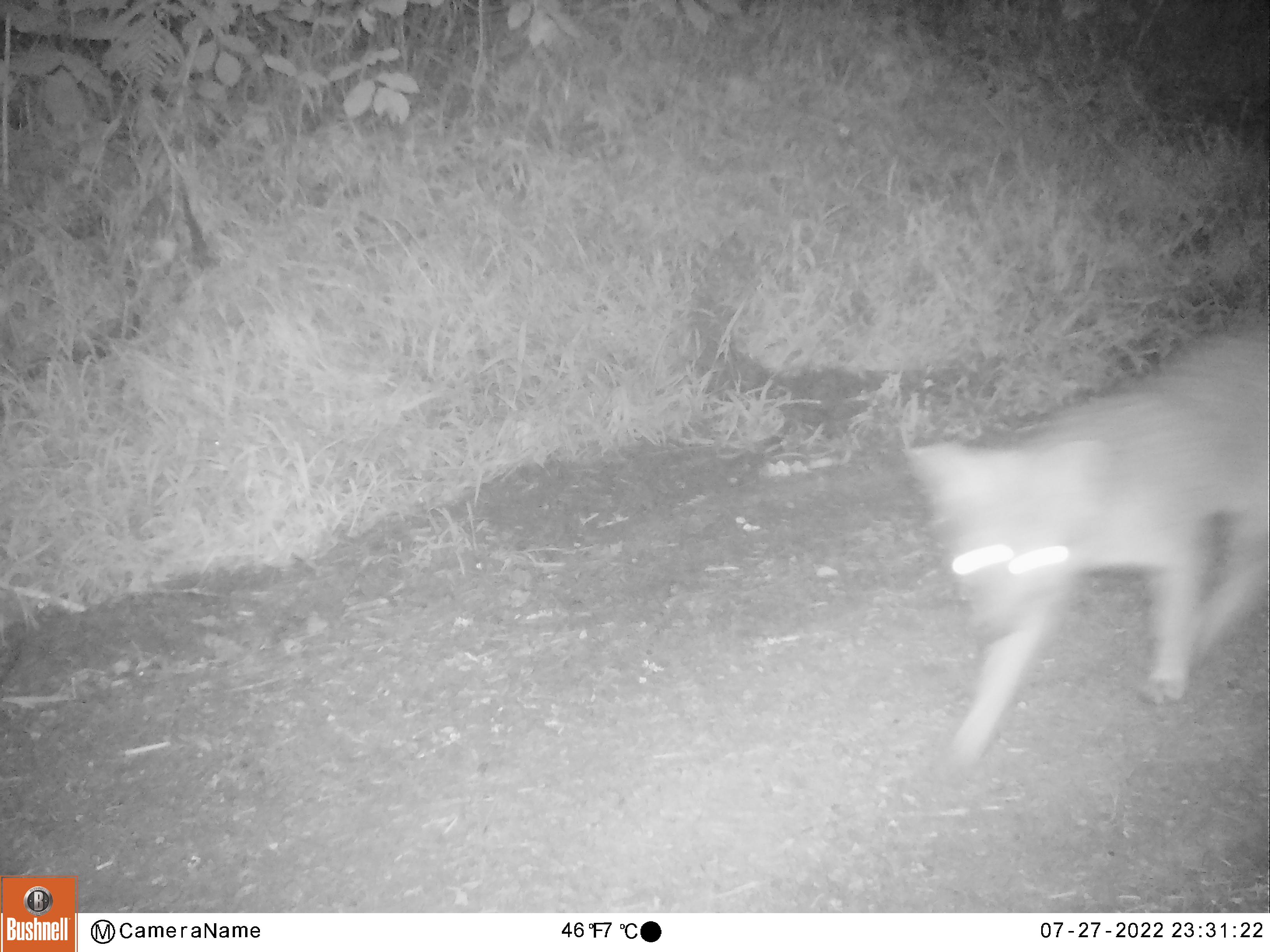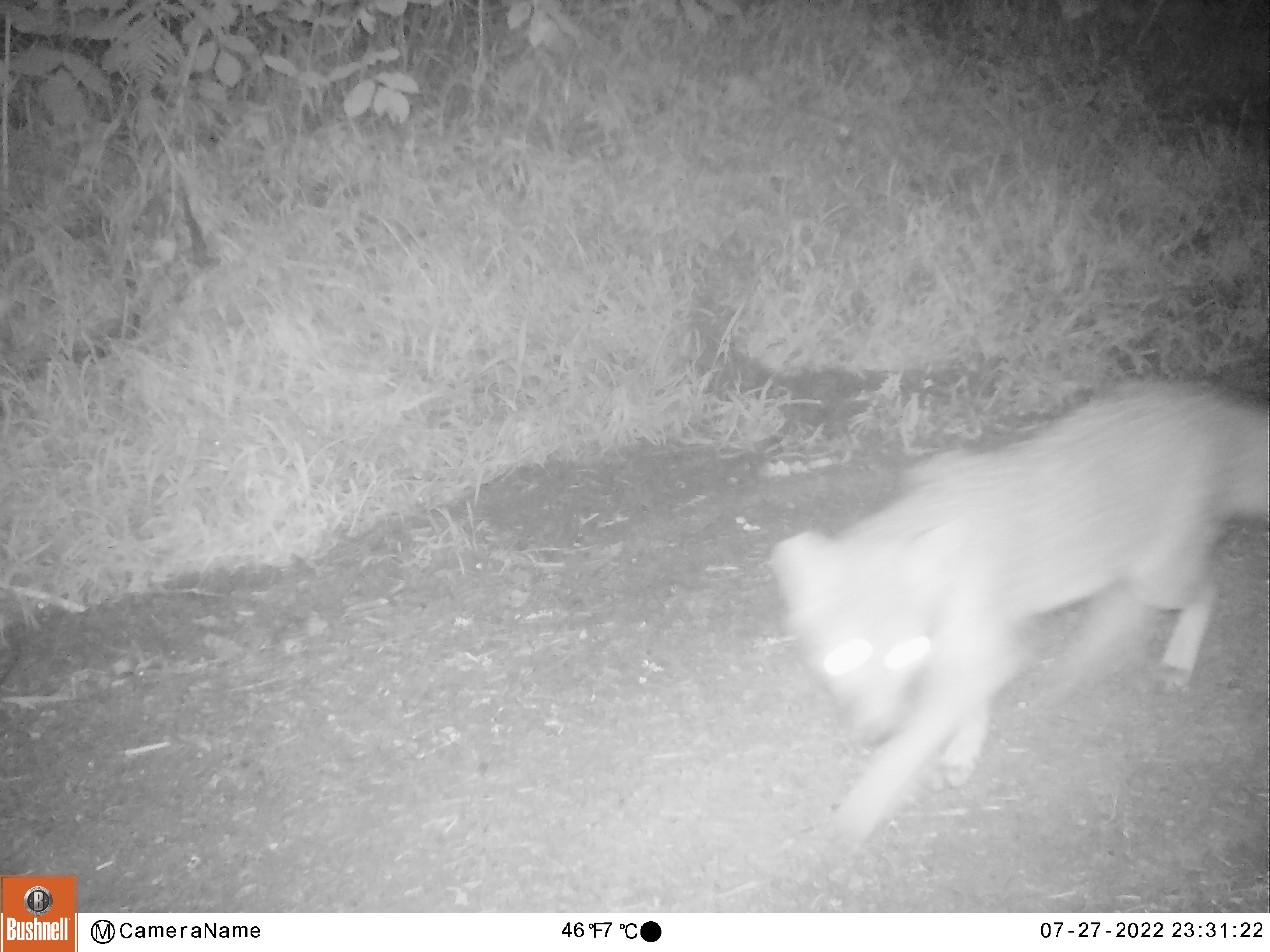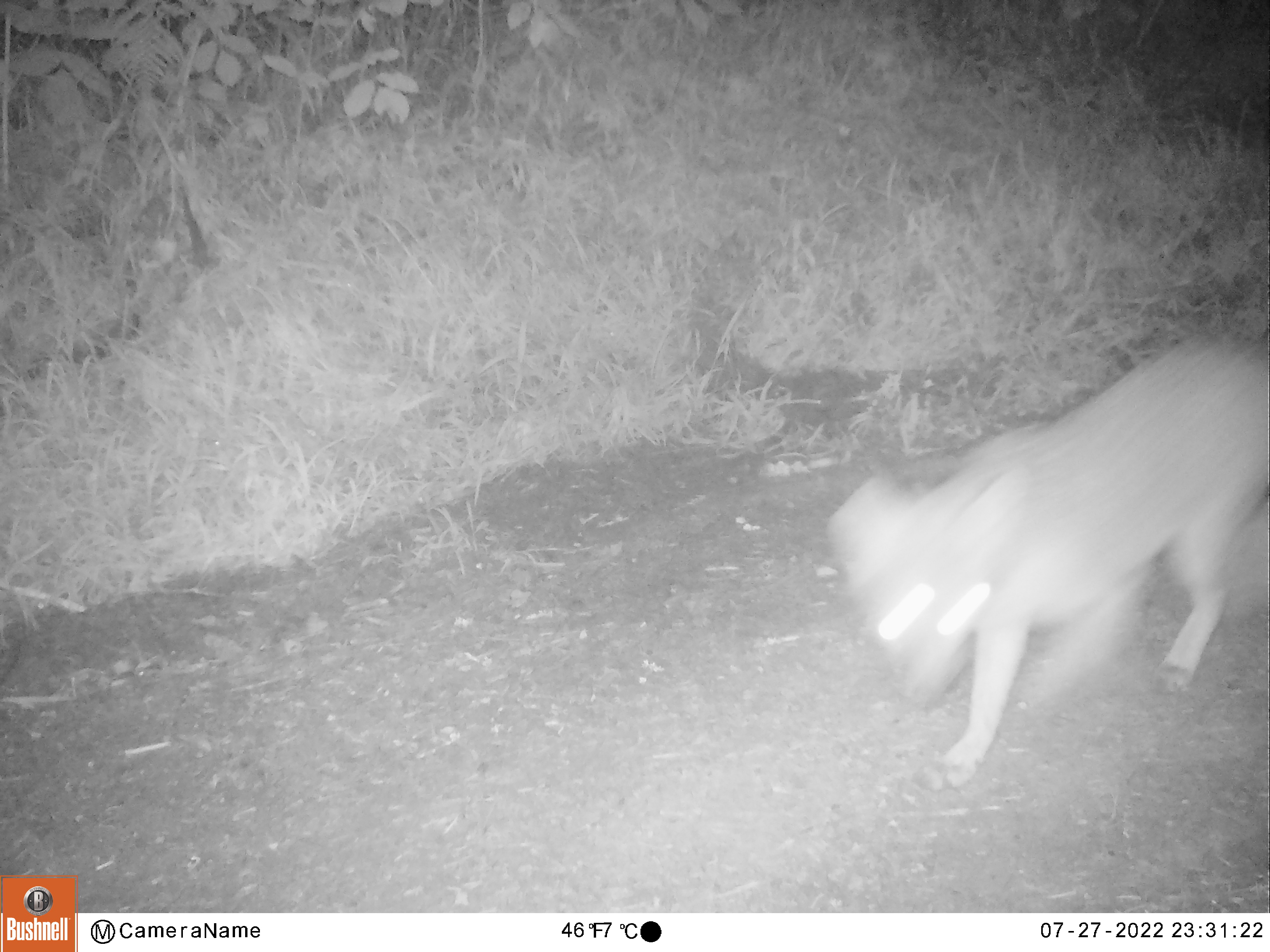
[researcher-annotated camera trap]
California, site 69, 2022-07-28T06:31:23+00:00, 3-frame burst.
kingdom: Animalia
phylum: Chordata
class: Mammalia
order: Carnivora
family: Canidae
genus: Urocyon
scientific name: Urocyon cinereoargenteus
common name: gray fox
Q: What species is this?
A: Gray fox (Urocyon cinereoargenteus).